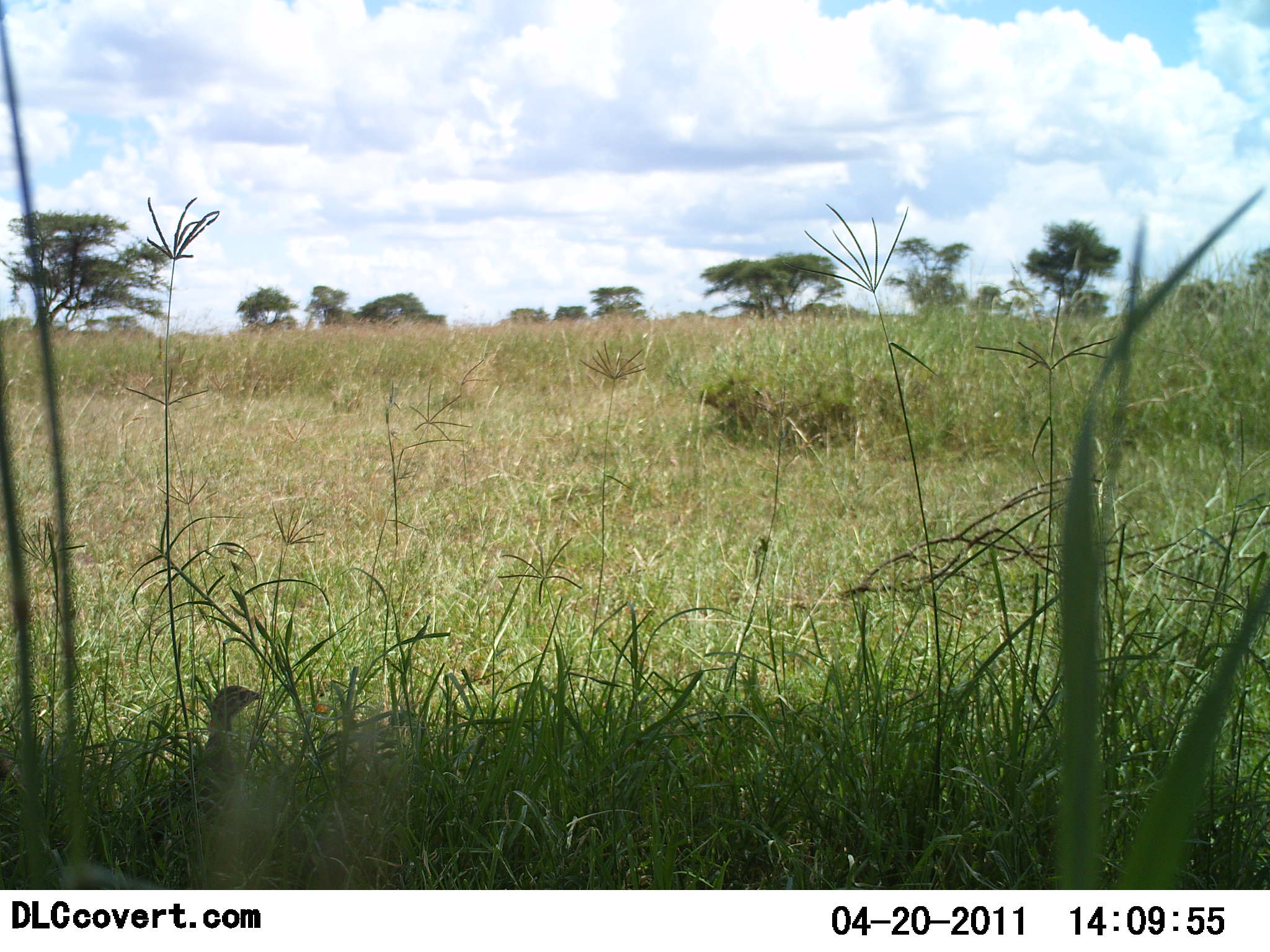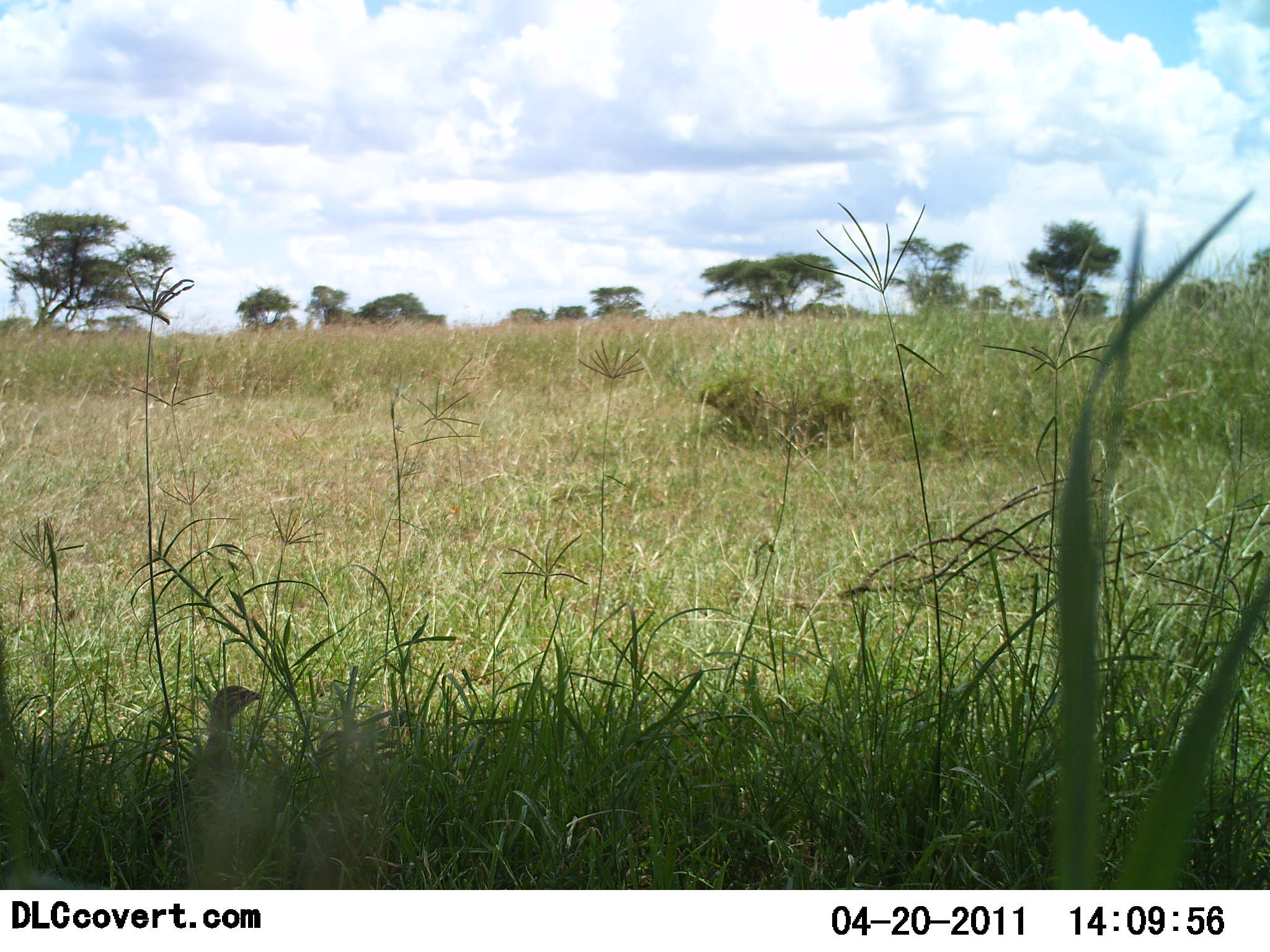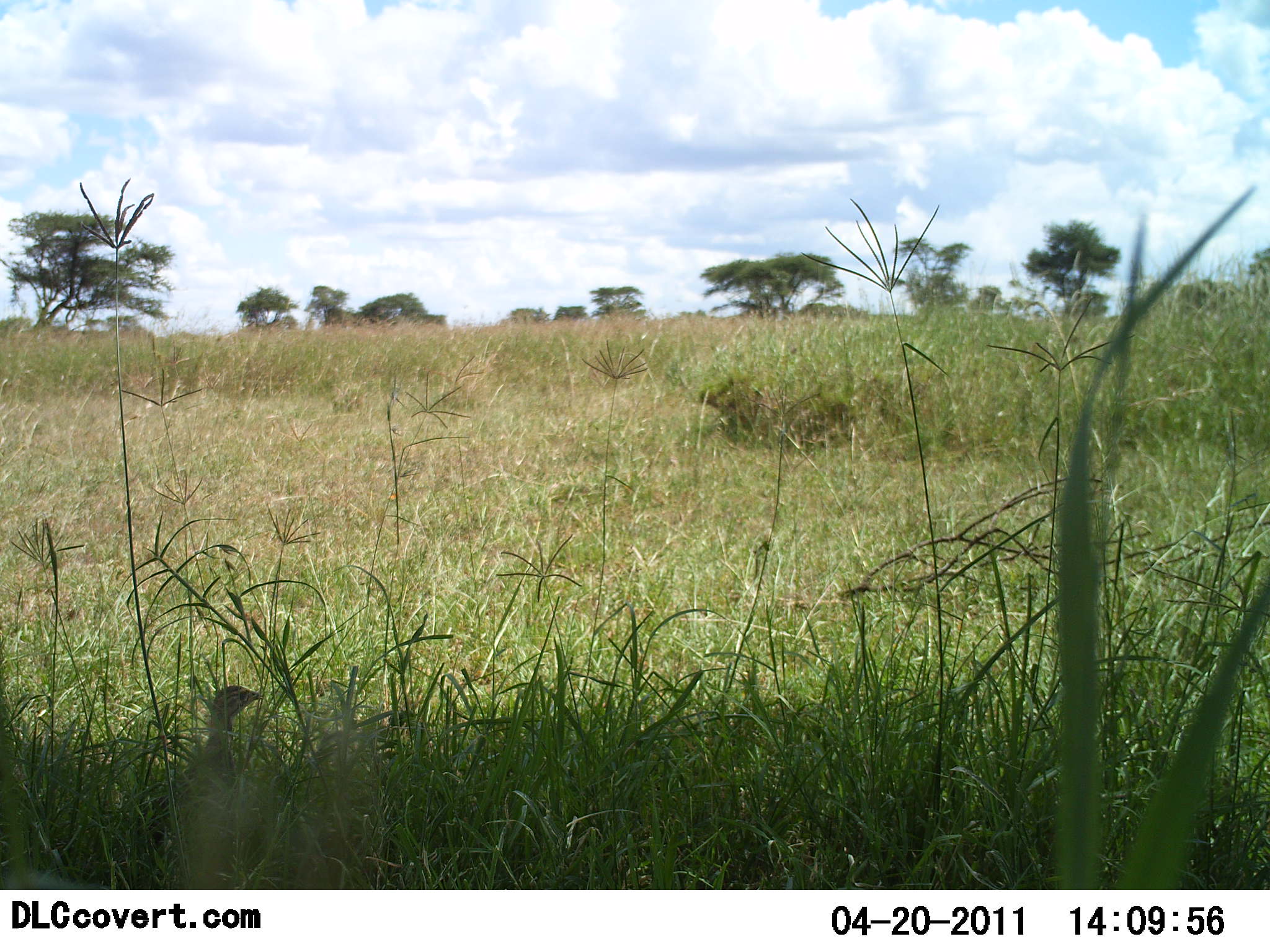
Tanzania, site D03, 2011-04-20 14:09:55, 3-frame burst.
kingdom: Animalia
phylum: Chordata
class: Aves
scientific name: Aves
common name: bird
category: otherbird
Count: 1.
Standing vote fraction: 88%.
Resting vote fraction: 25%.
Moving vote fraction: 0%.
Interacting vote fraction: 0%.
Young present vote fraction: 0%.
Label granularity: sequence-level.